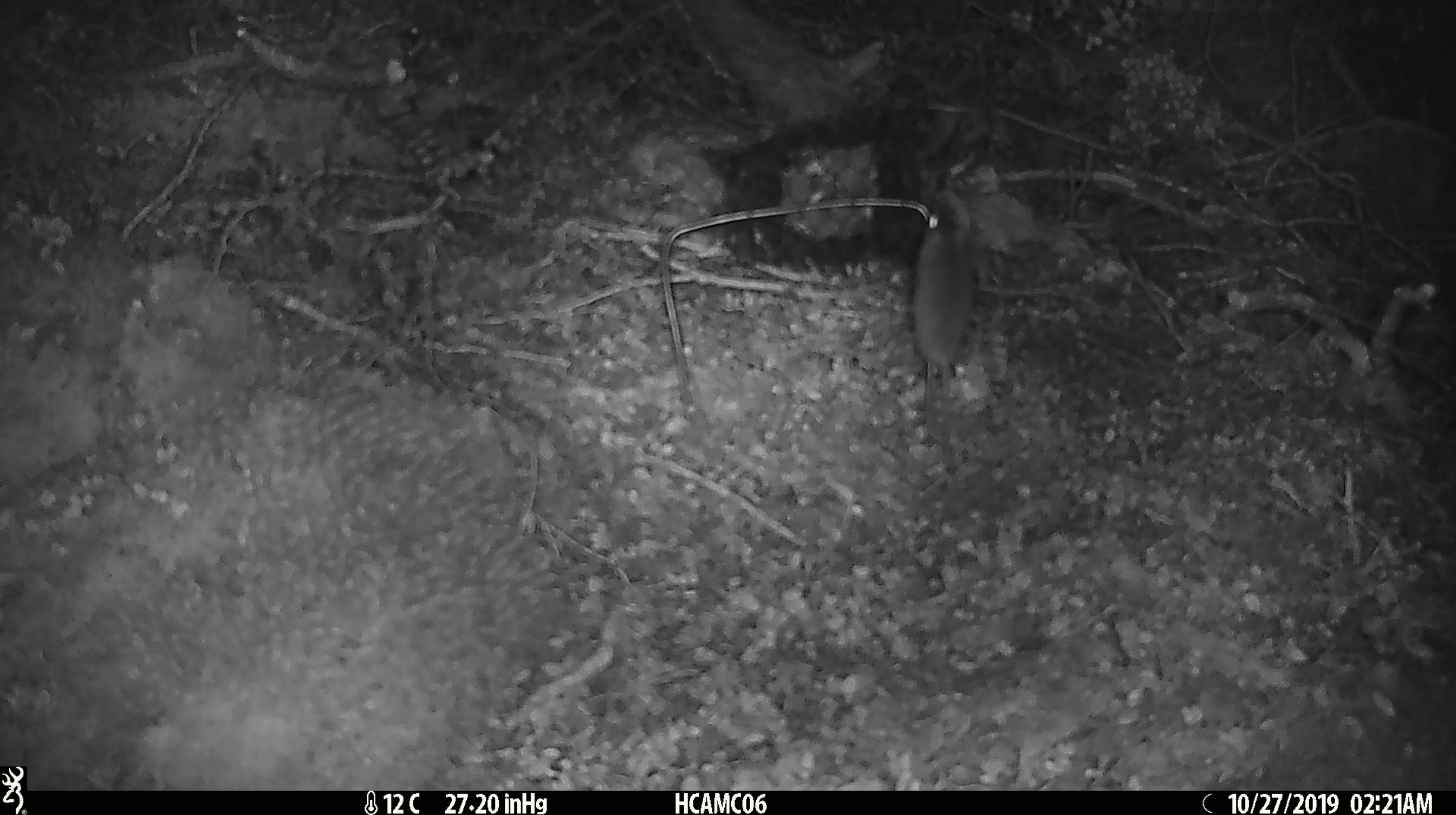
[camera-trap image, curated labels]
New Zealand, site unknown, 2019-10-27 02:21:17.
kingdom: Animalia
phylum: Chordata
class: Mammalia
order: Rodentia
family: Muridae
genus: Mus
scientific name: Mus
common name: mouse